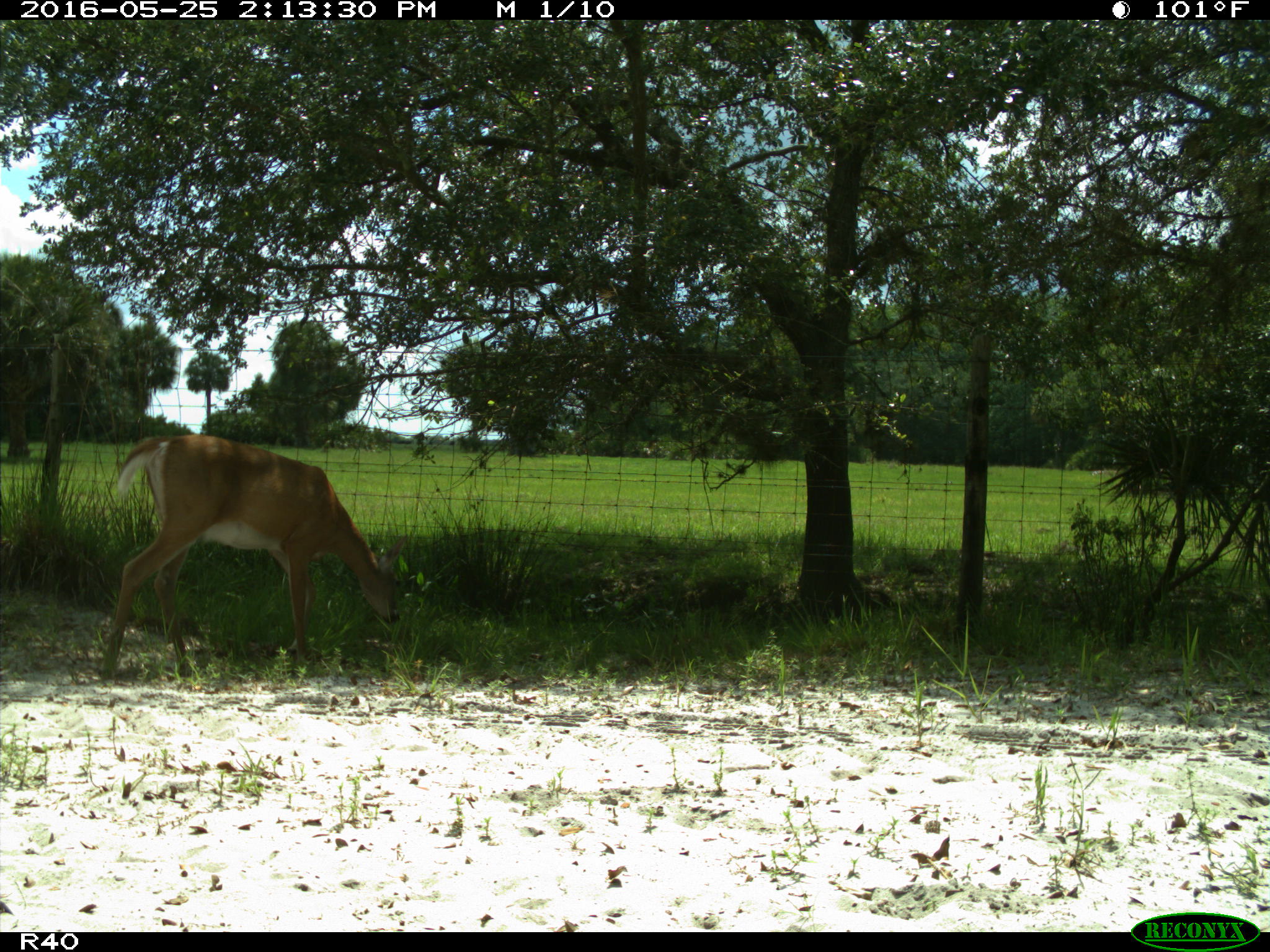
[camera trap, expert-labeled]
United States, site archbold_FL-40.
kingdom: Animalia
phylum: Chordata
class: Mammalia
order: Artiodactyla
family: Cervidae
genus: Odocoileus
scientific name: Odocoileus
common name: deer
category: unidentified deer